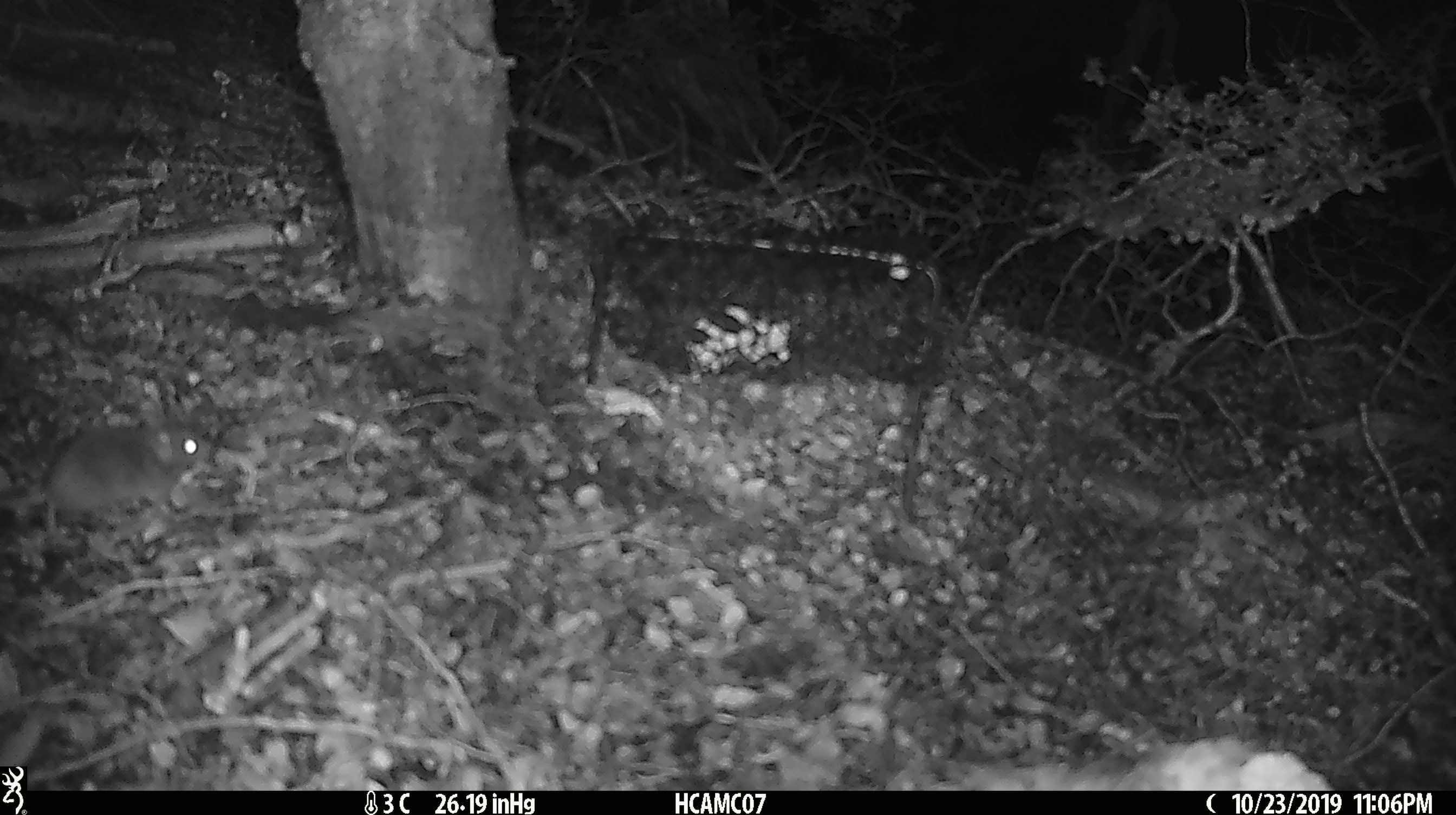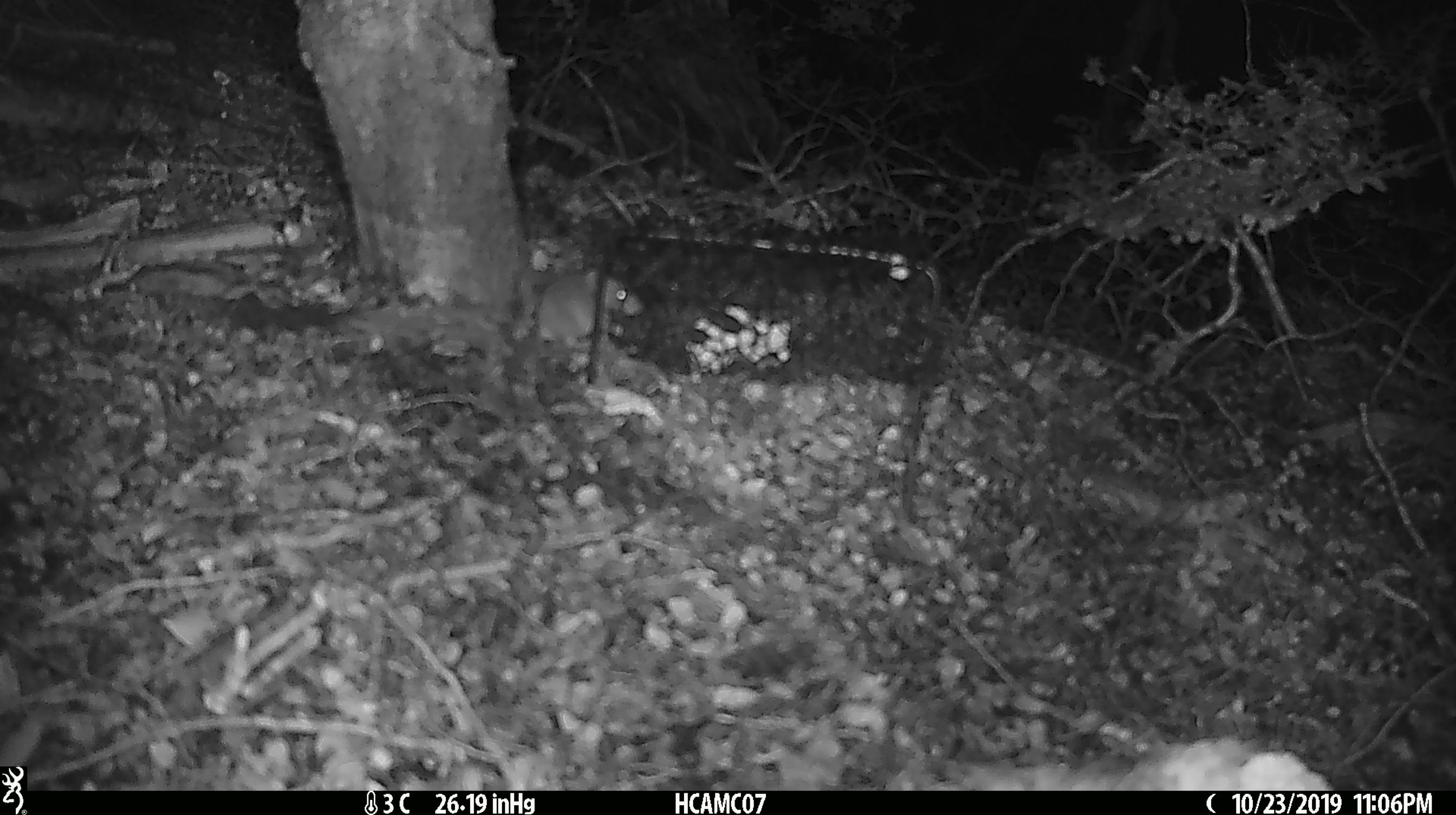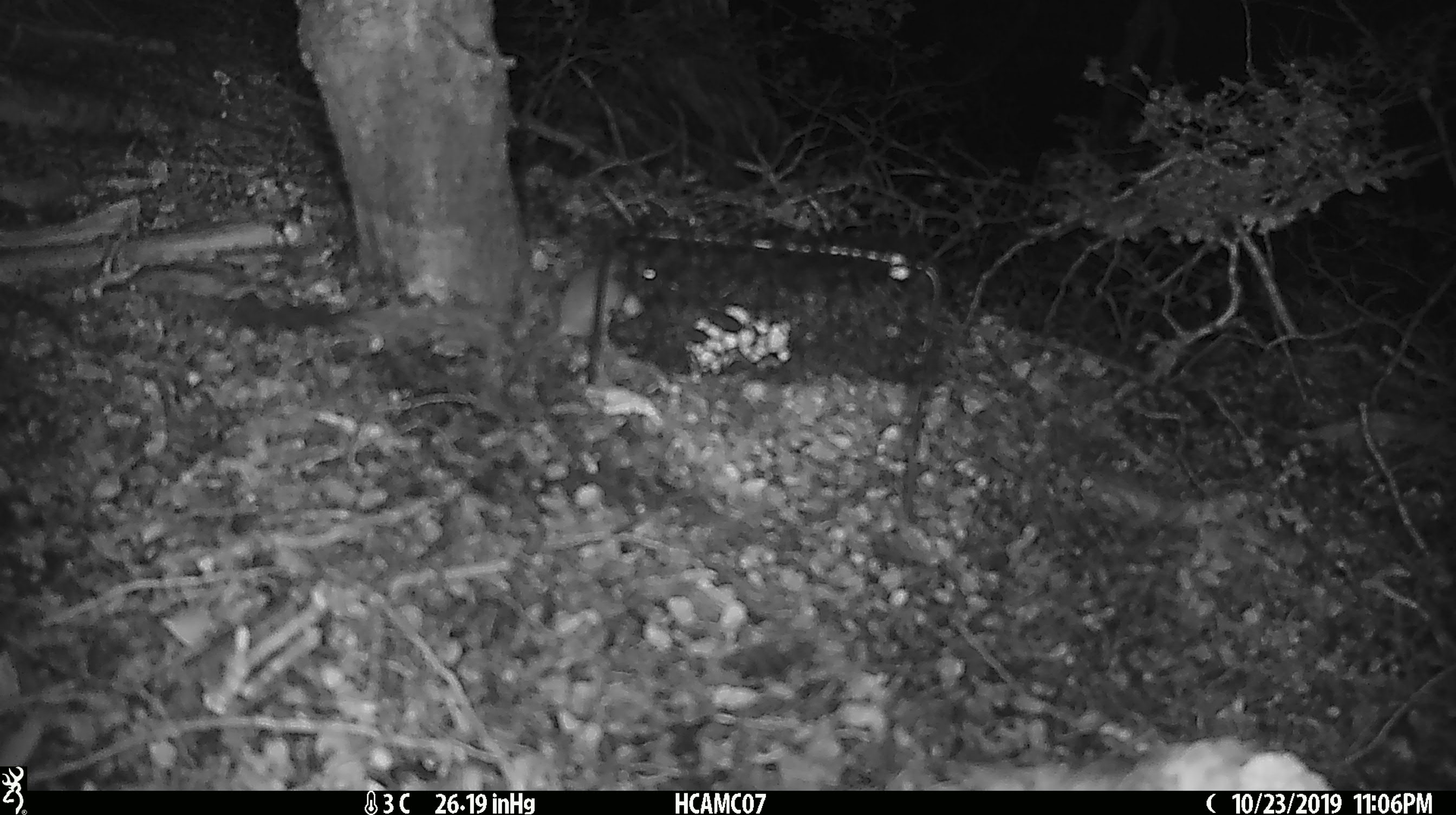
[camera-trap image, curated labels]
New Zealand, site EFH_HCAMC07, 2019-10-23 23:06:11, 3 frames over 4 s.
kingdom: Animalia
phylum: Chordata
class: Mammalia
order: Rodentia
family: Muridae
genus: Mus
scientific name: Mus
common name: mouse